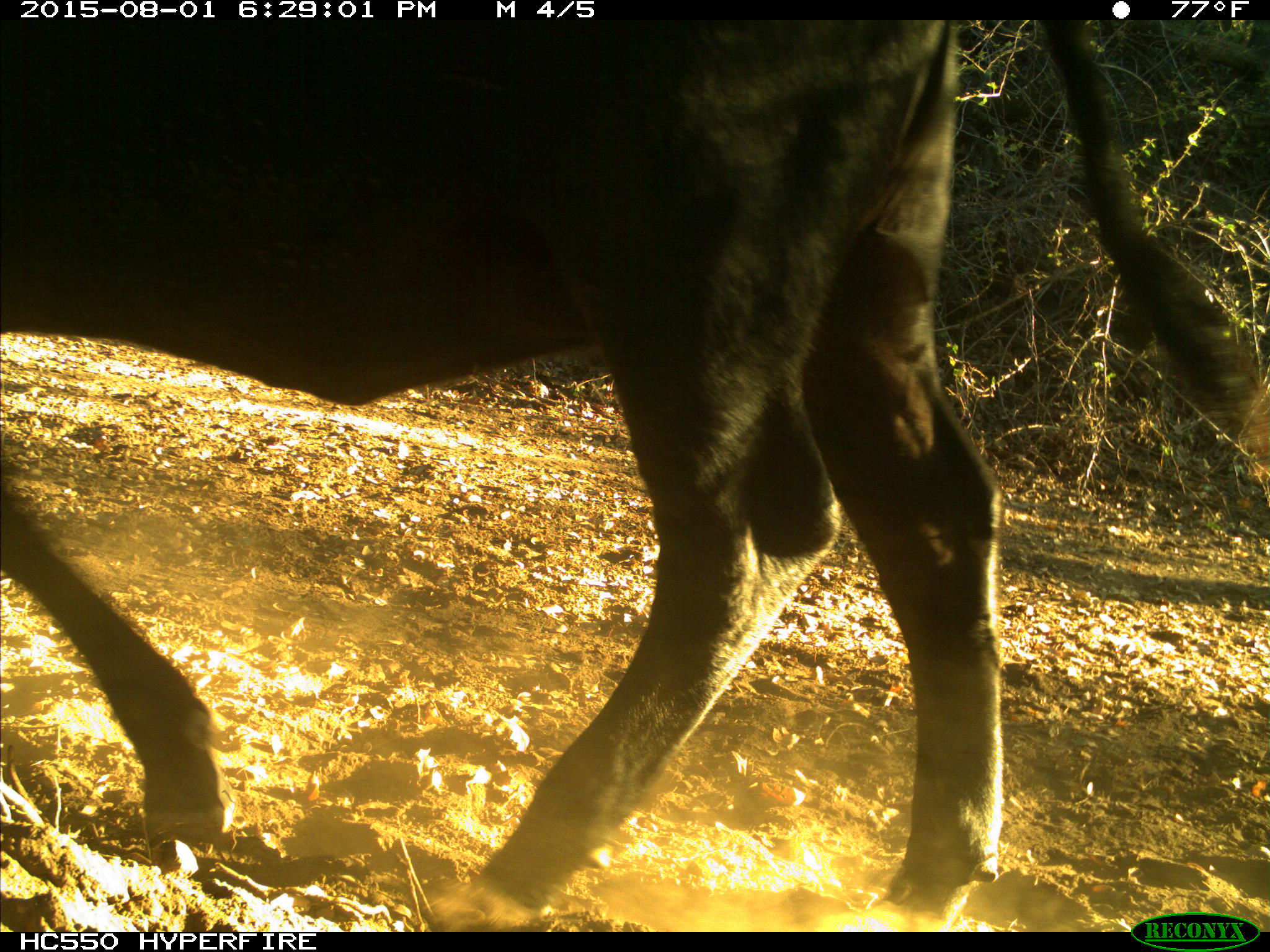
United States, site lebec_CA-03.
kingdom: Animalia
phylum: Chordata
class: Mammalia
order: Artiodactyla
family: Bovidae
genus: Bos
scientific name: Bos taurus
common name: domestic cow